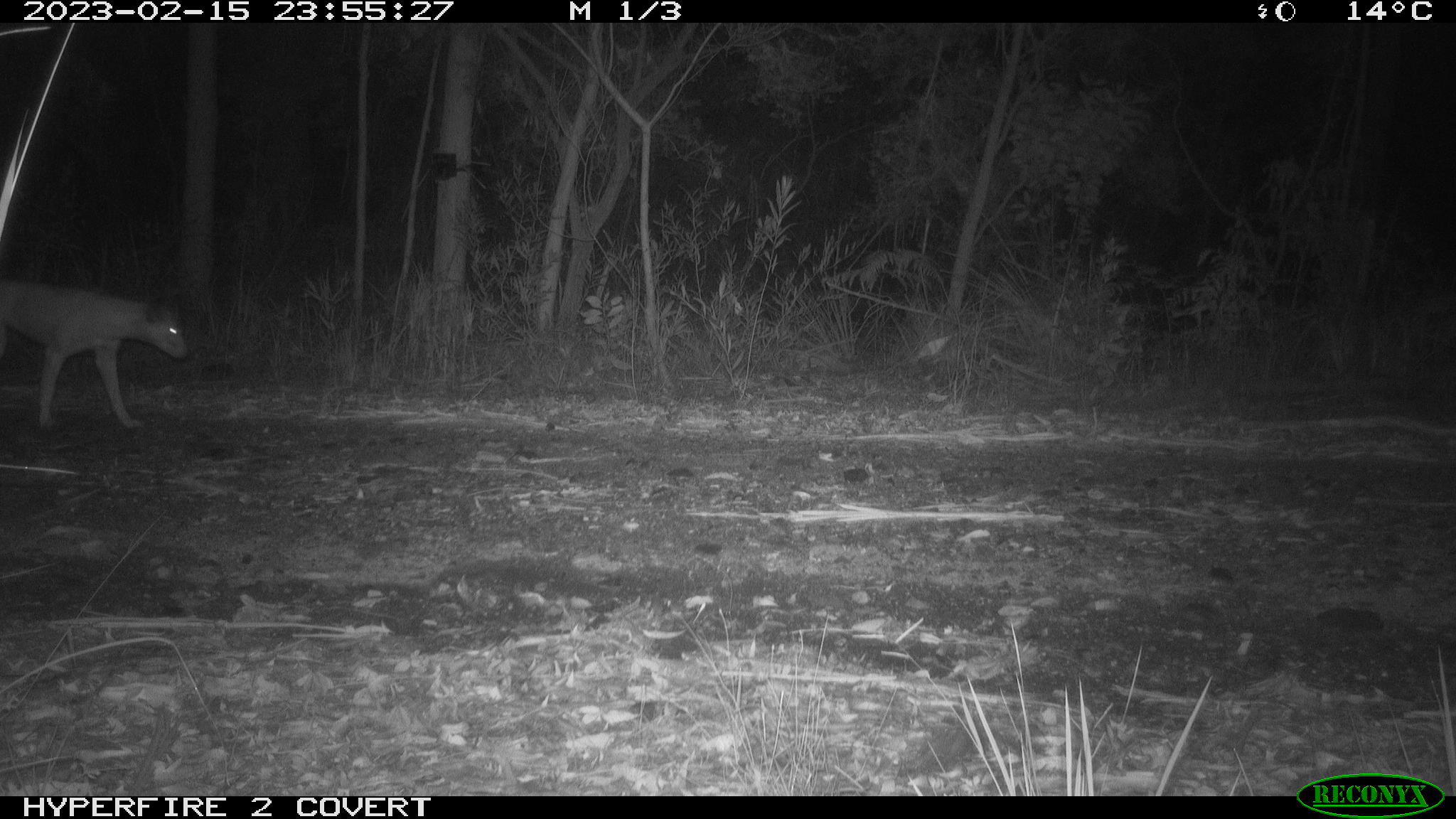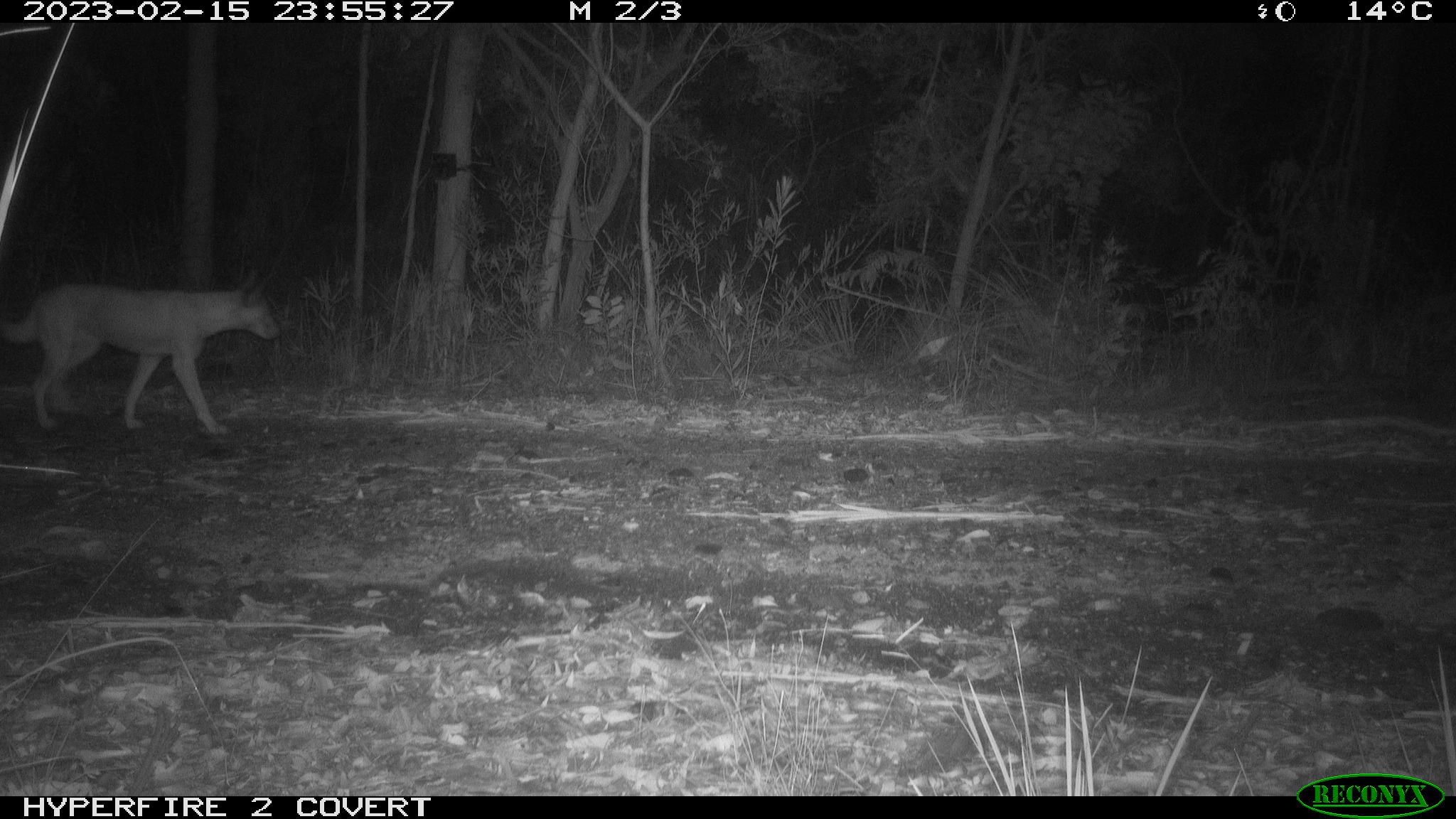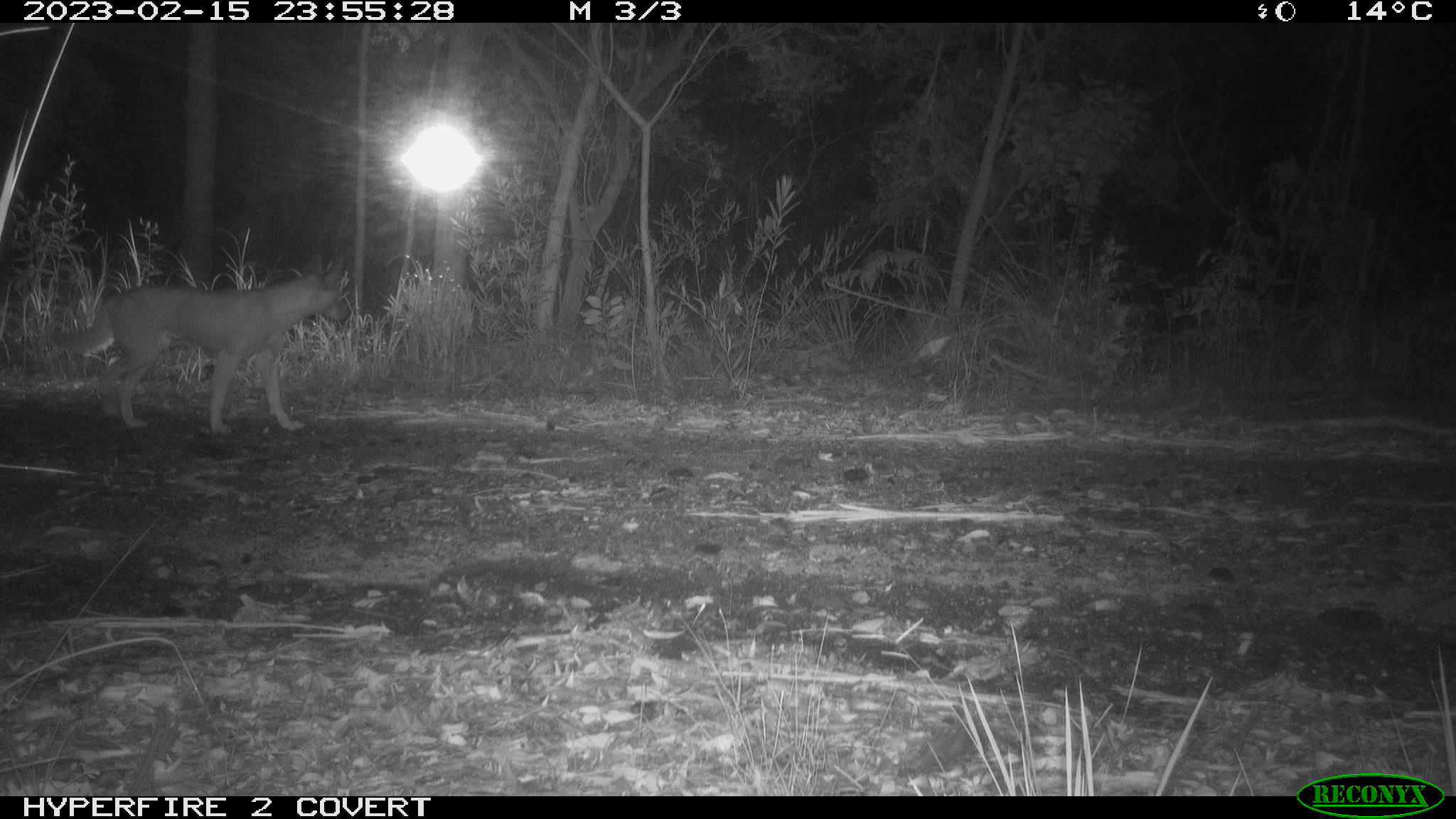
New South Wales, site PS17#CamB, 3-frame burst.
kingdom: Animalia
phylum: Chordata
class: Mammalia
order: Carnivora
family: Canidae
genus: Canis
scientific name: Canis familiaris dingo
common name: dingo